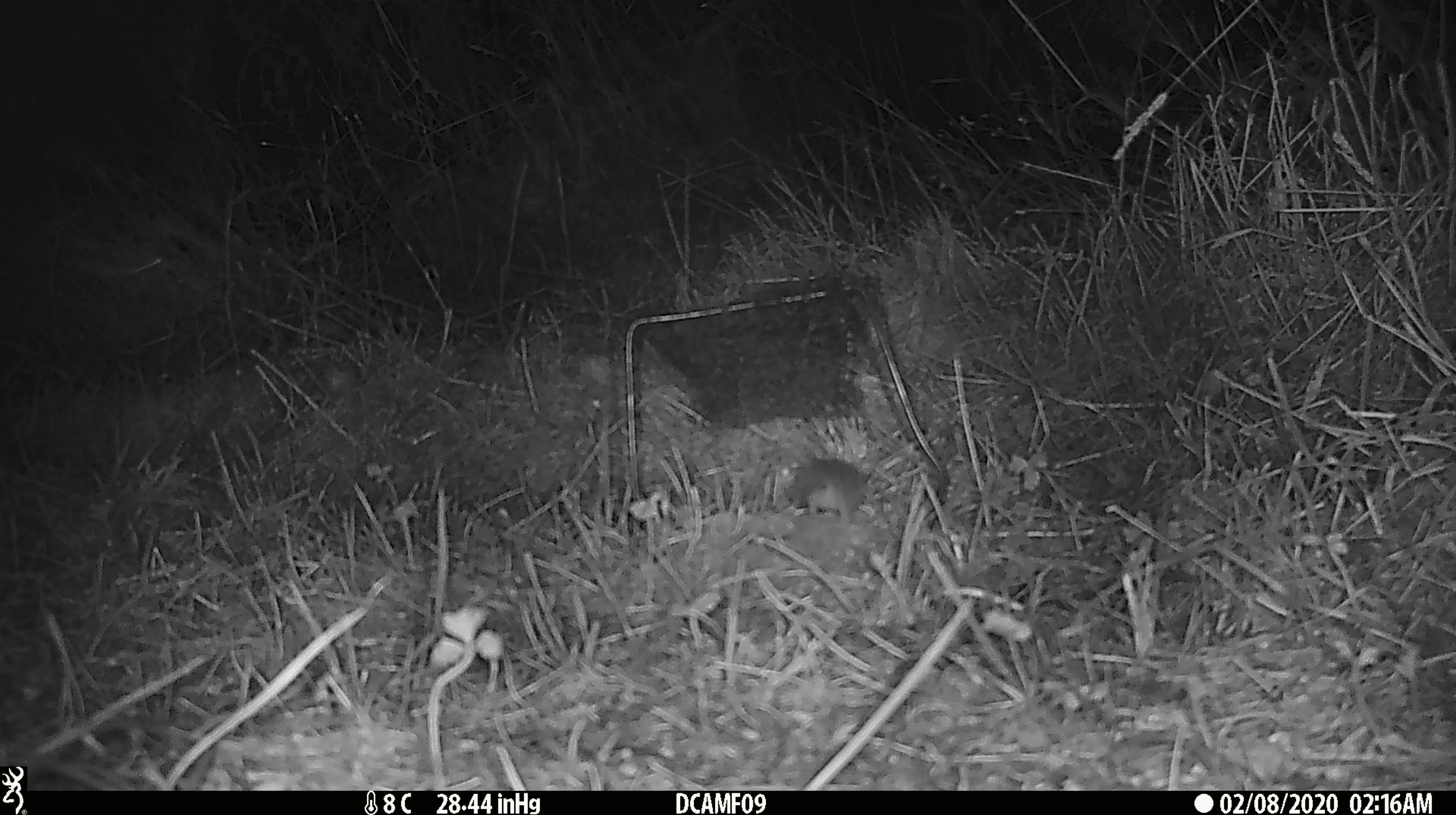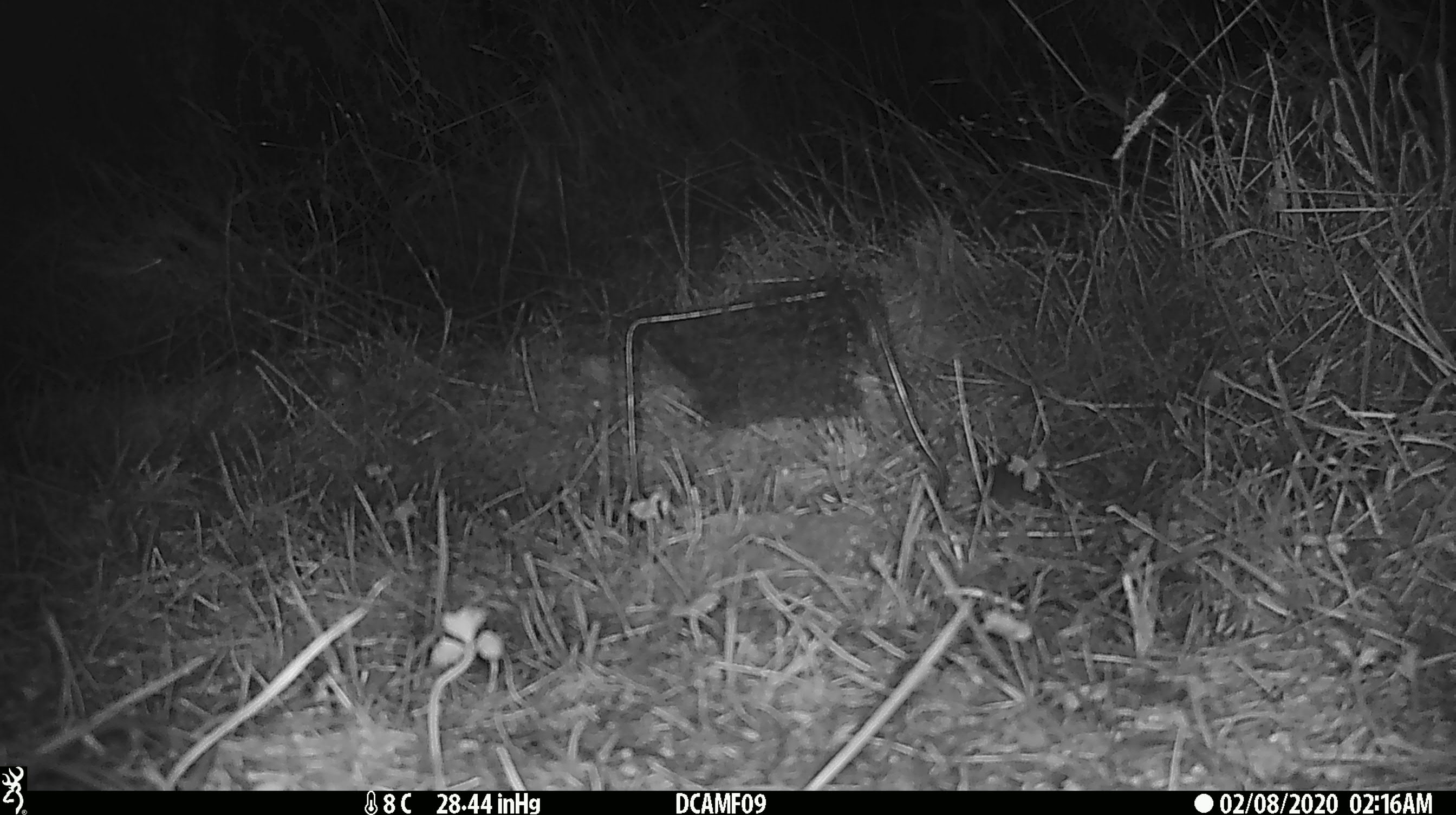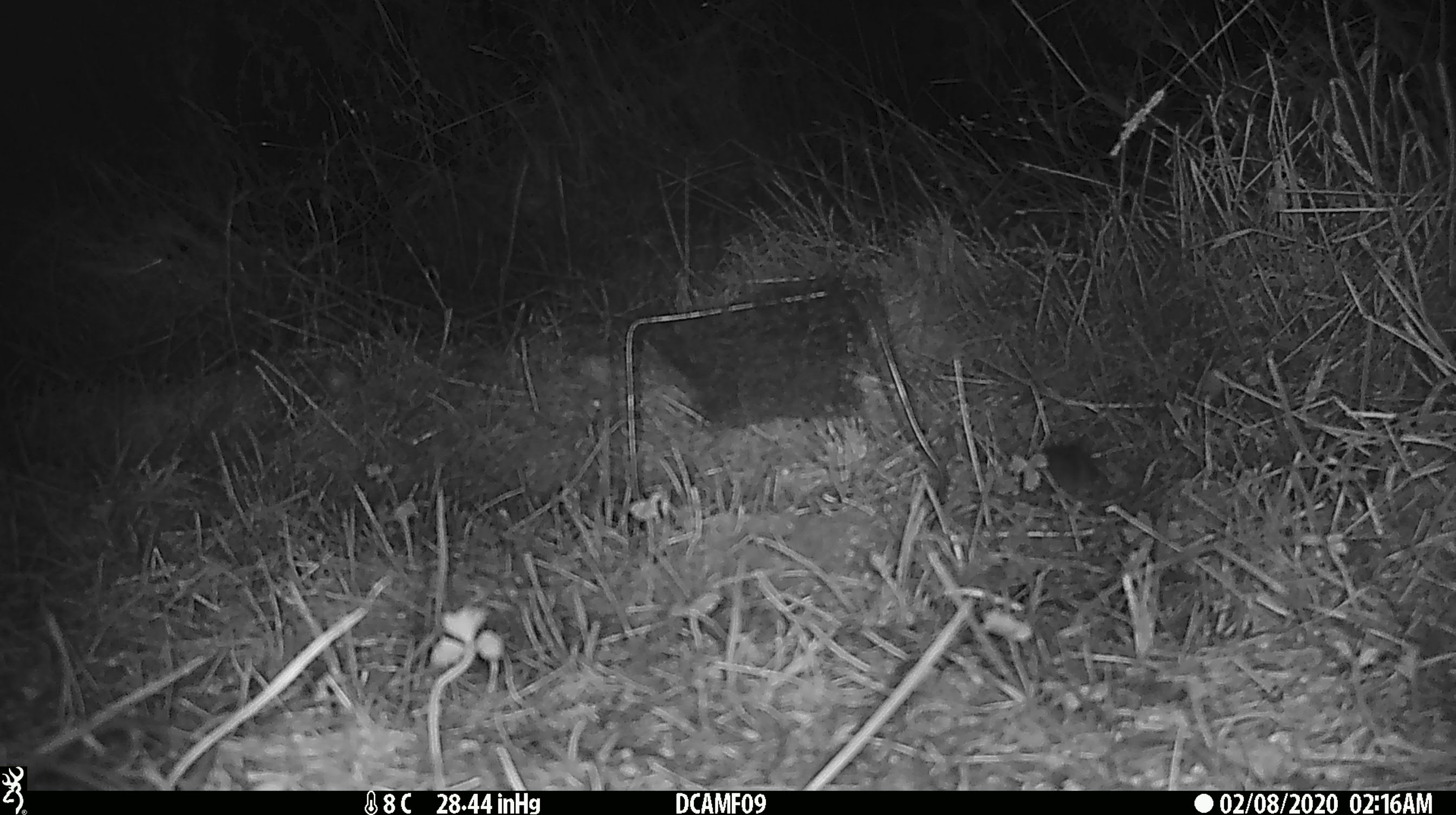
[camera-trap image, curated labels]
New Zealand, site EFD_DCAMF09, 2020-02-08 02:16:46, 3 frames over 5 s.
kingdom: Animalia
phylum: Chordata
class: Mammalia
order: Rodentia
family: Muridae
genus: Mus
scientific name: Mus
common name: mouse